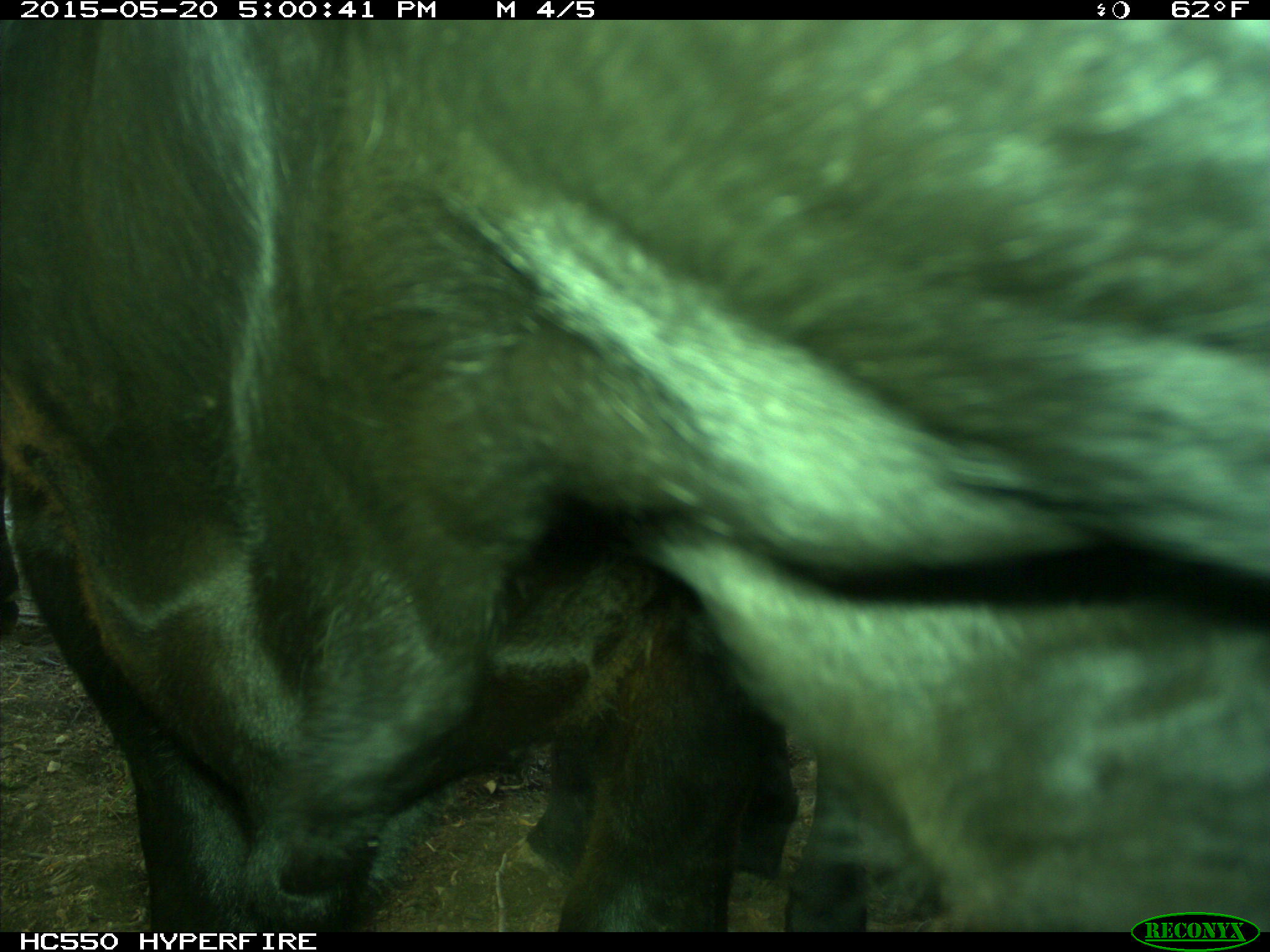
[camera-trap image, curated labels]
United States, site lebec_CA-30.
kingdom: Animalia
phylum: Chordata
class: Mammalia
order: Artiodactyla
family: Bovidae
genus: Bos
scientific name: Bos taurus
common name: domestic cow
Bos taurus (domestic cow).